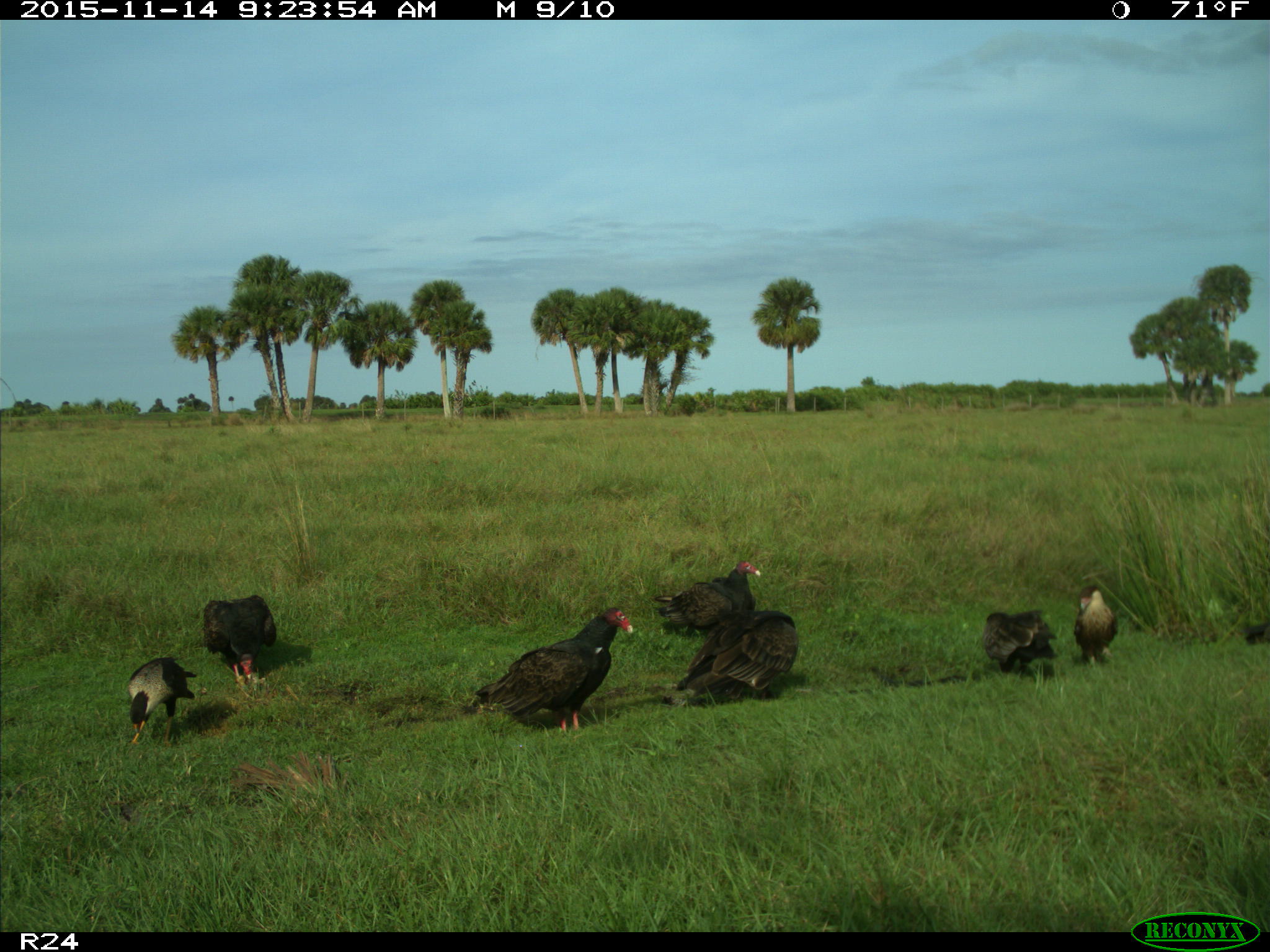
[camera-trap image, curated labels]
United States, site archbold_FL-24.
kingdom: Animalia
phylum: Chordata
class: Aves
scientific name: Aves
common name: birds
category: unidentified bird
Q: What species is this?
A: Unidentified bird (birds) (Aves).